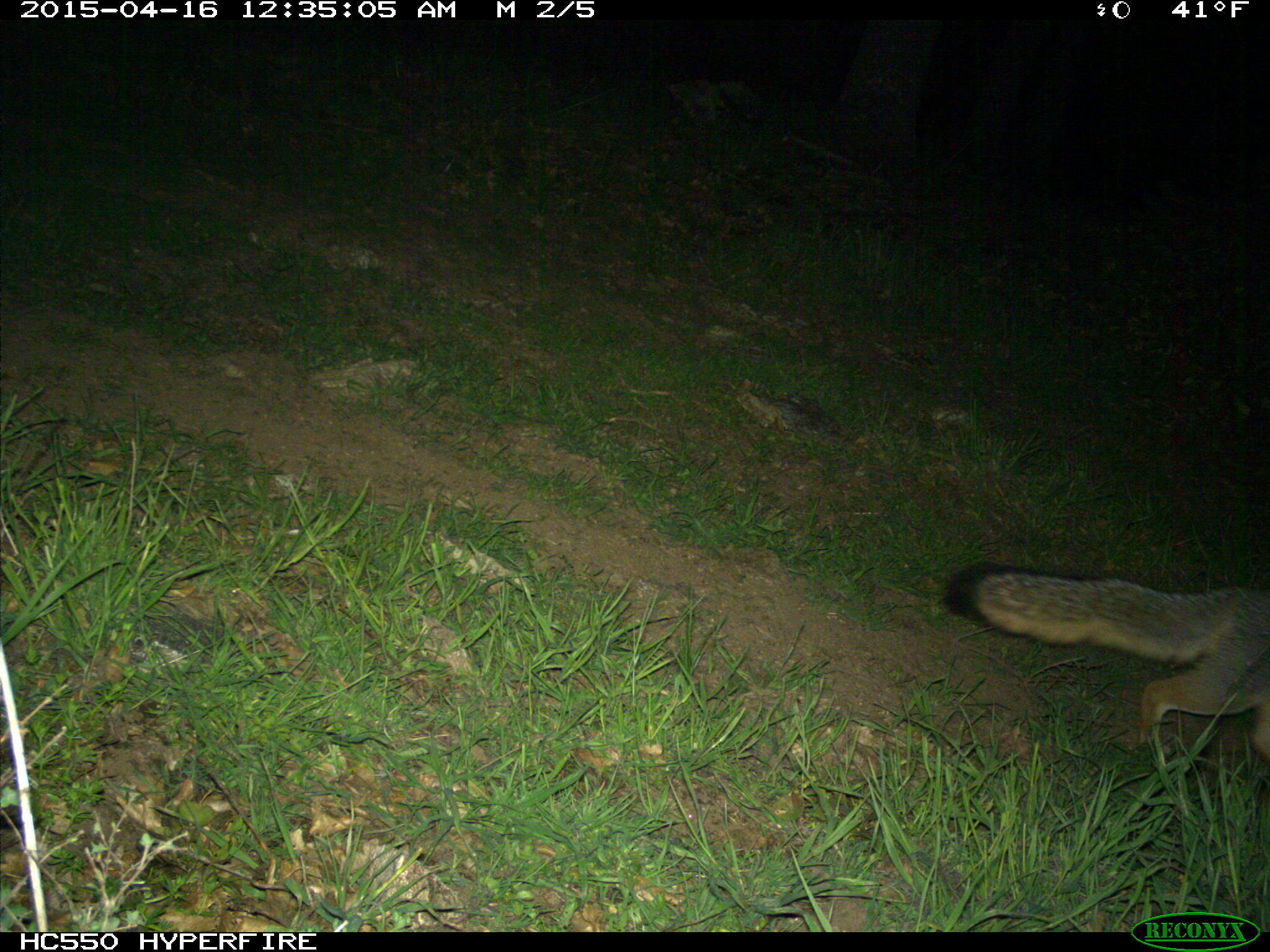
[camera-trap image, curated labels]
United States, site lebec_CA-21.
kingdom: Animalia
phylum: Chordata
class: Mammalia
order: Carnivora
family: Canidae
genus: Urocyon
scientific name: Urocyon cinereoargenteus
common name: gray fox